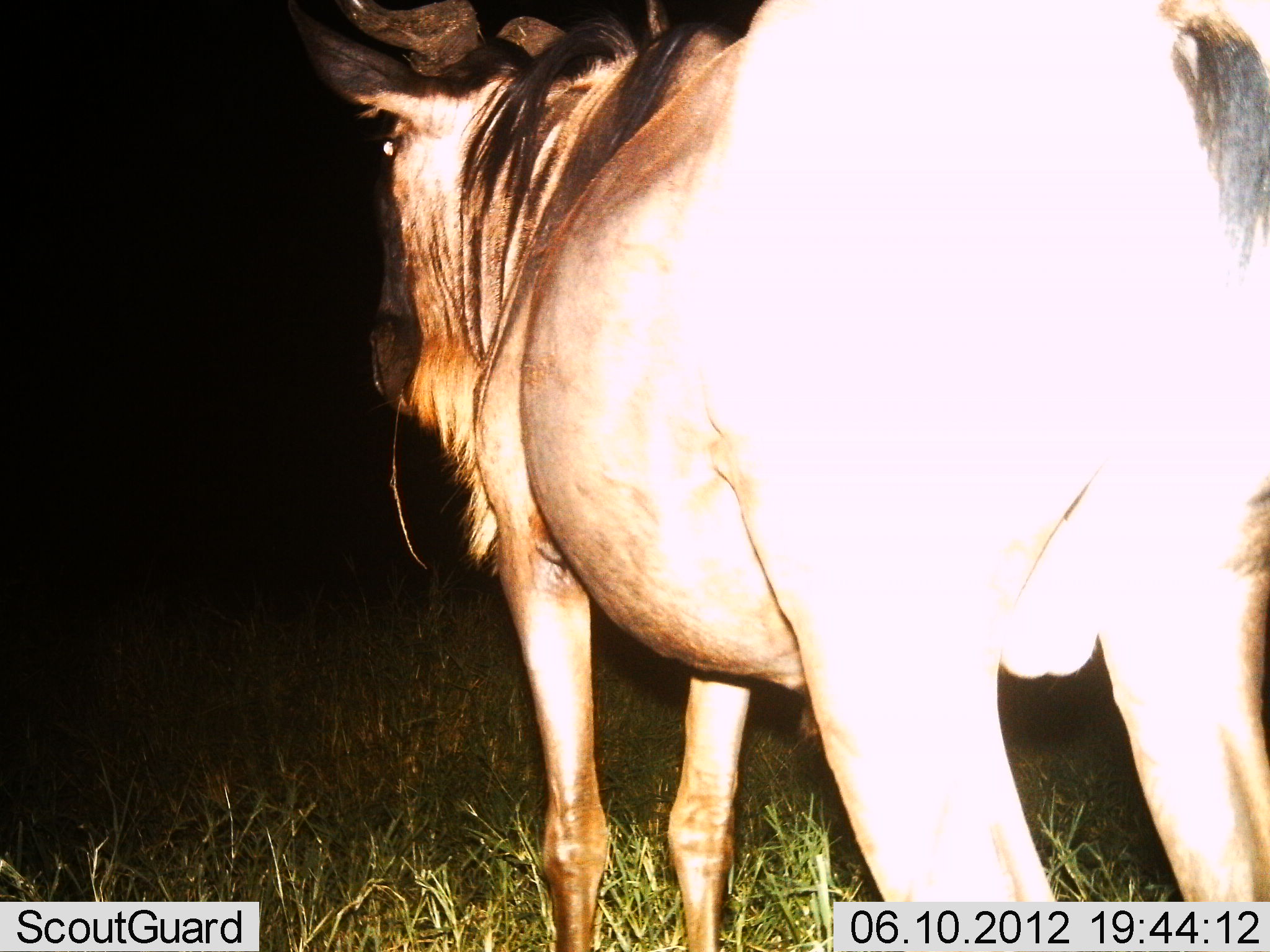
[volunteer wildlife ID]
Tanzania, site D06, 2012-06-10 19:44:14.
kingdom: Animalia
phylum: Chordata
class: Mammalia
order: Artiodactyla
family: Bovidae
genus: Connochaetes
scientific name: Connochaetes taurinus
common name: blue wildebeest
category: wildebeest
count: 1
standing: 100%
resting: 0%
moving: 0%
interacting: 0%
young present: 0%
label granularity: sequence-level